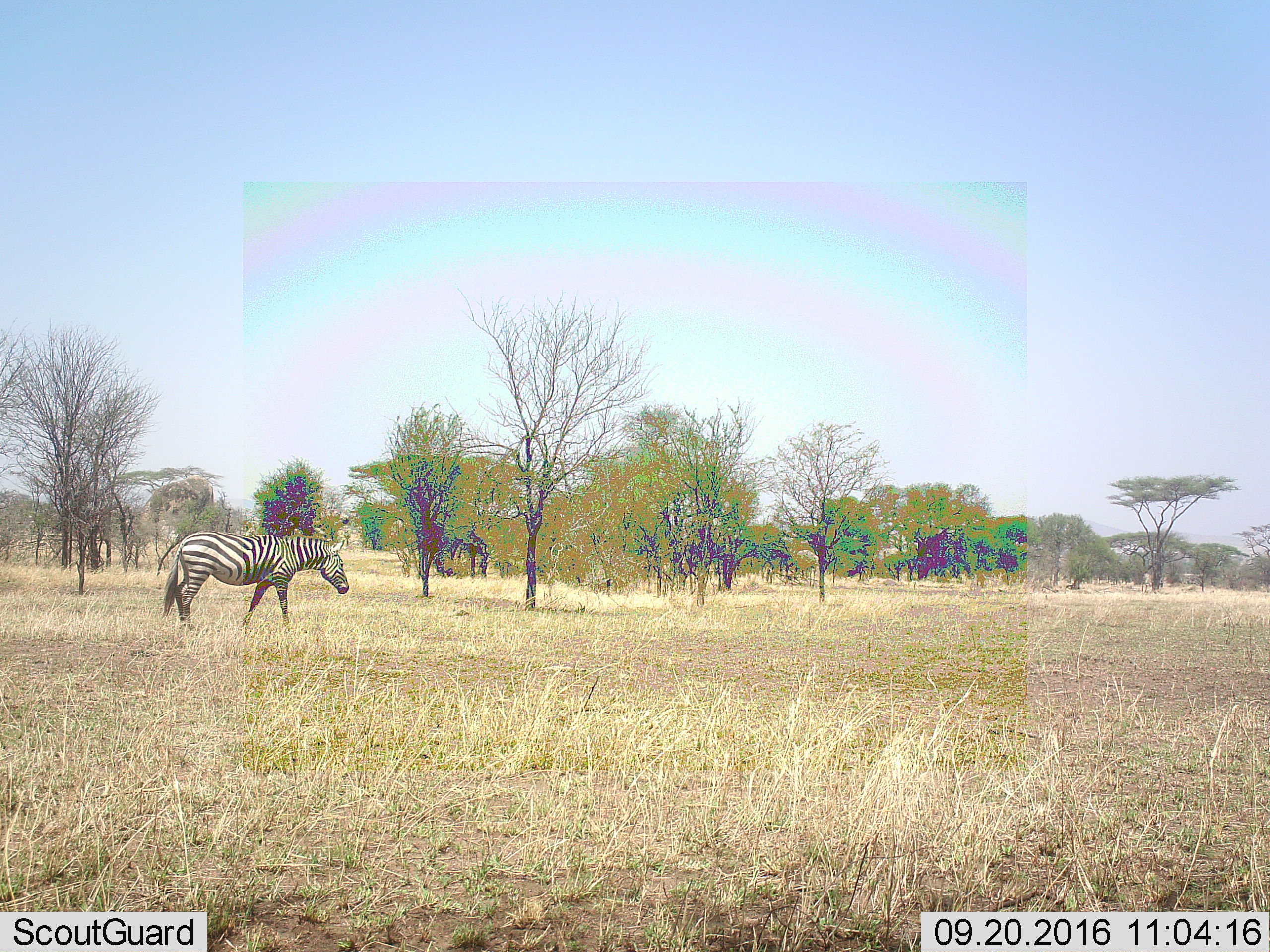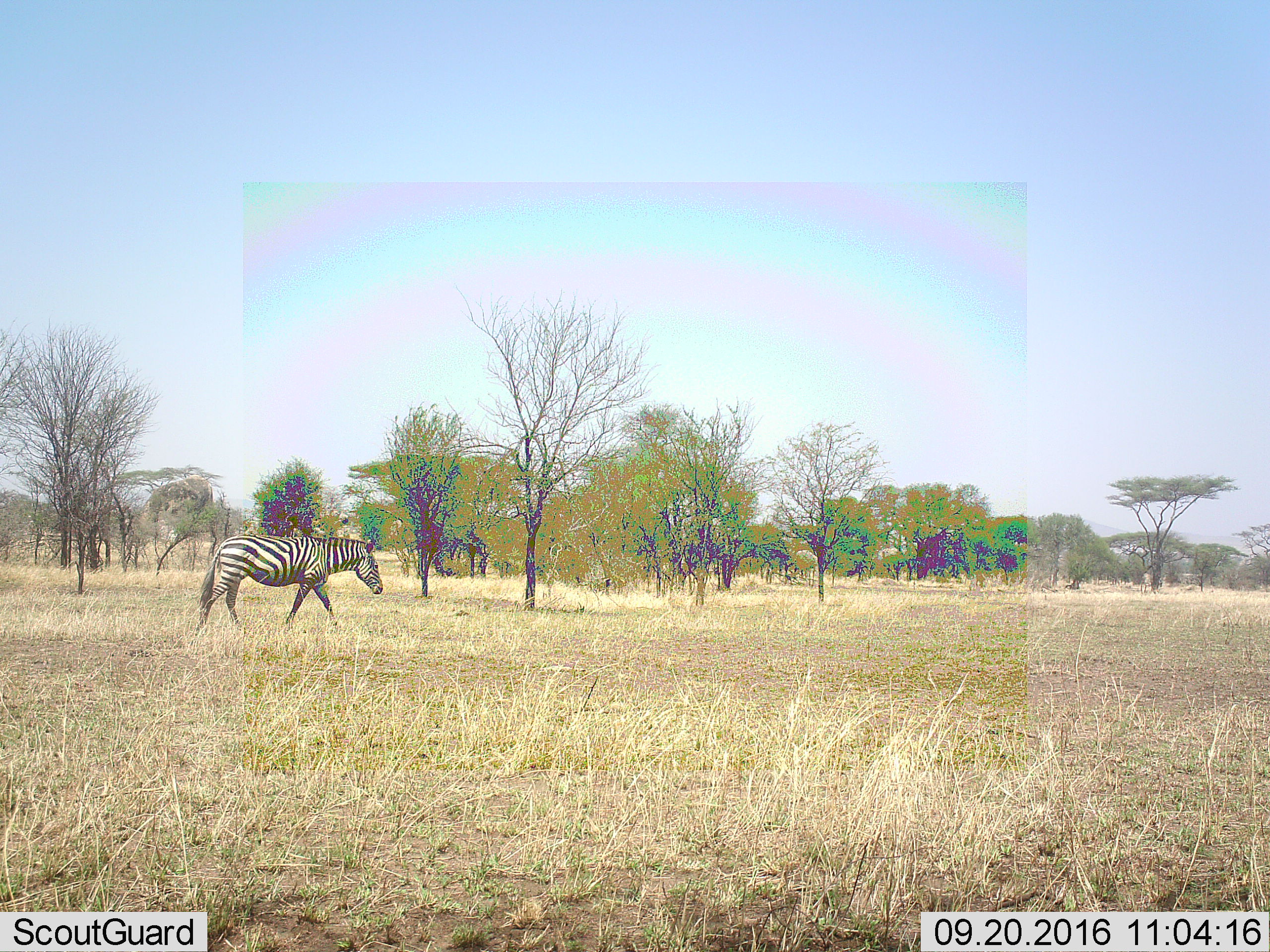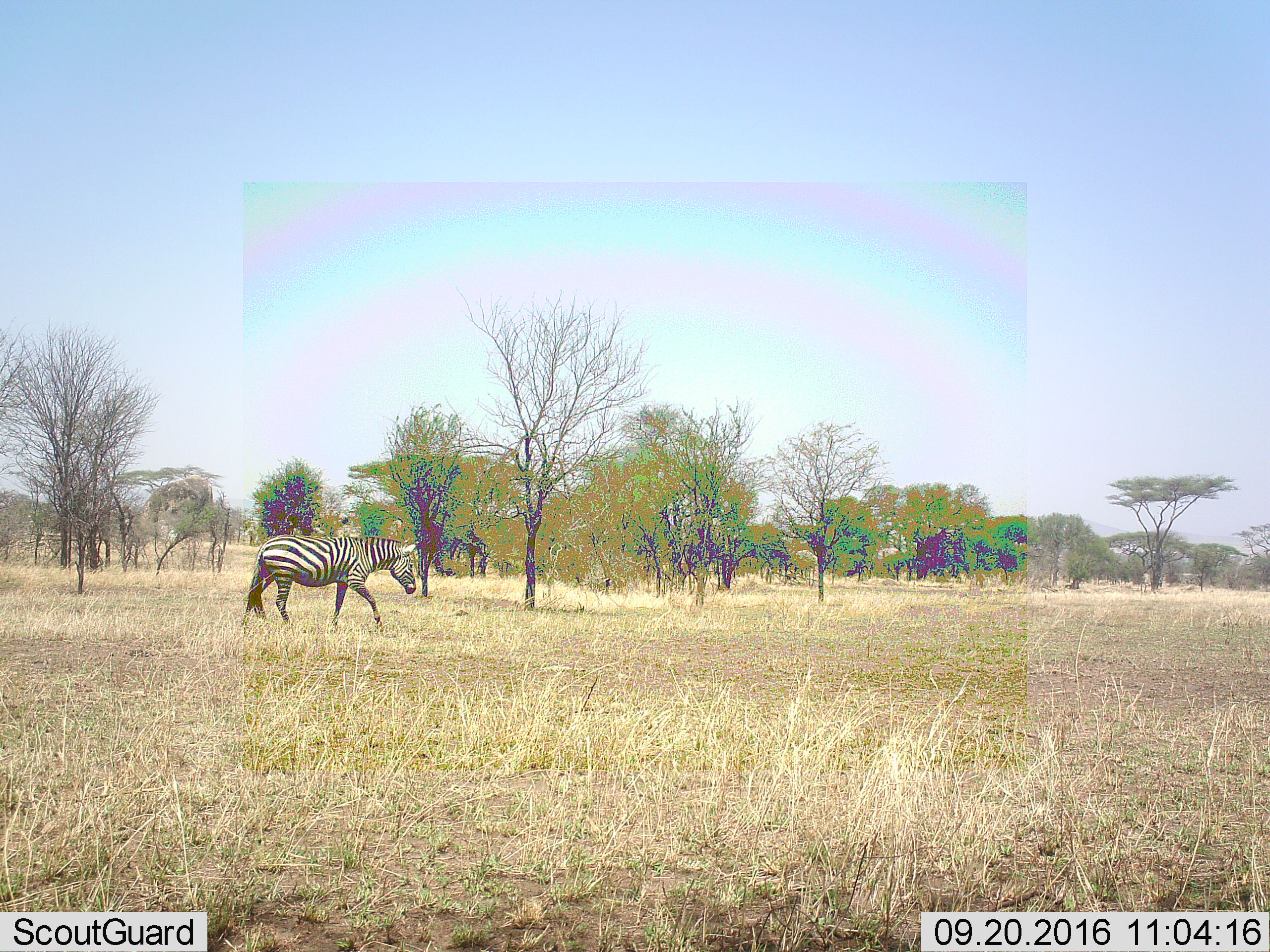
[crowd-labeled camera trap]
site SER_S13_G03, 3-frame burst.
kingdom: Animalia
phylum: Chordata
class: Mammalia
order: Perissodactyla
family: Equidae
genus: Equus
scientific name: Equus quagga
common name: plains zebra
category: zebraplains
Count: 1.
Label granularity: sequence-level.